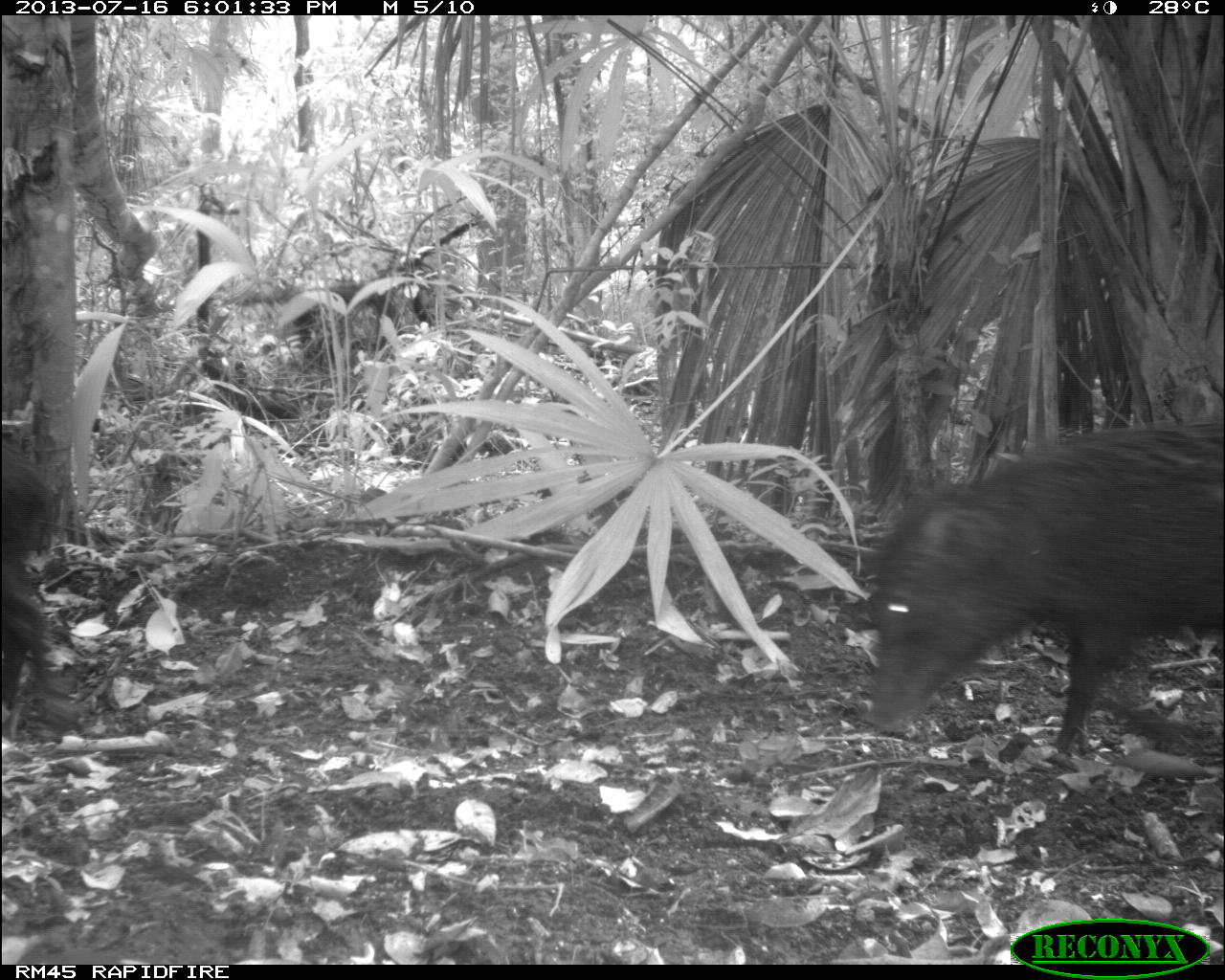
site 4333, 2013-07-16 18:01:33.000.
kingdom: Animalia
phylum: Chordata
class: Mammalia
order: Artiodactyla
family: Tayassuidae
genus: Tayassu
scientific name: Tayassu pecari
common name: white-lipped peccary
Tayassu pecari (white-lipped peccary), count 3.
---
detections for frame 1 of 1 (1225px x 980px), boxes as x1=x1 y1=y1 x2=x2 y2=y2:
tayassu pecari: x1=865 y1=418 x2=1225 y2=751; x1=1 y1=438 x2=57 y2=706